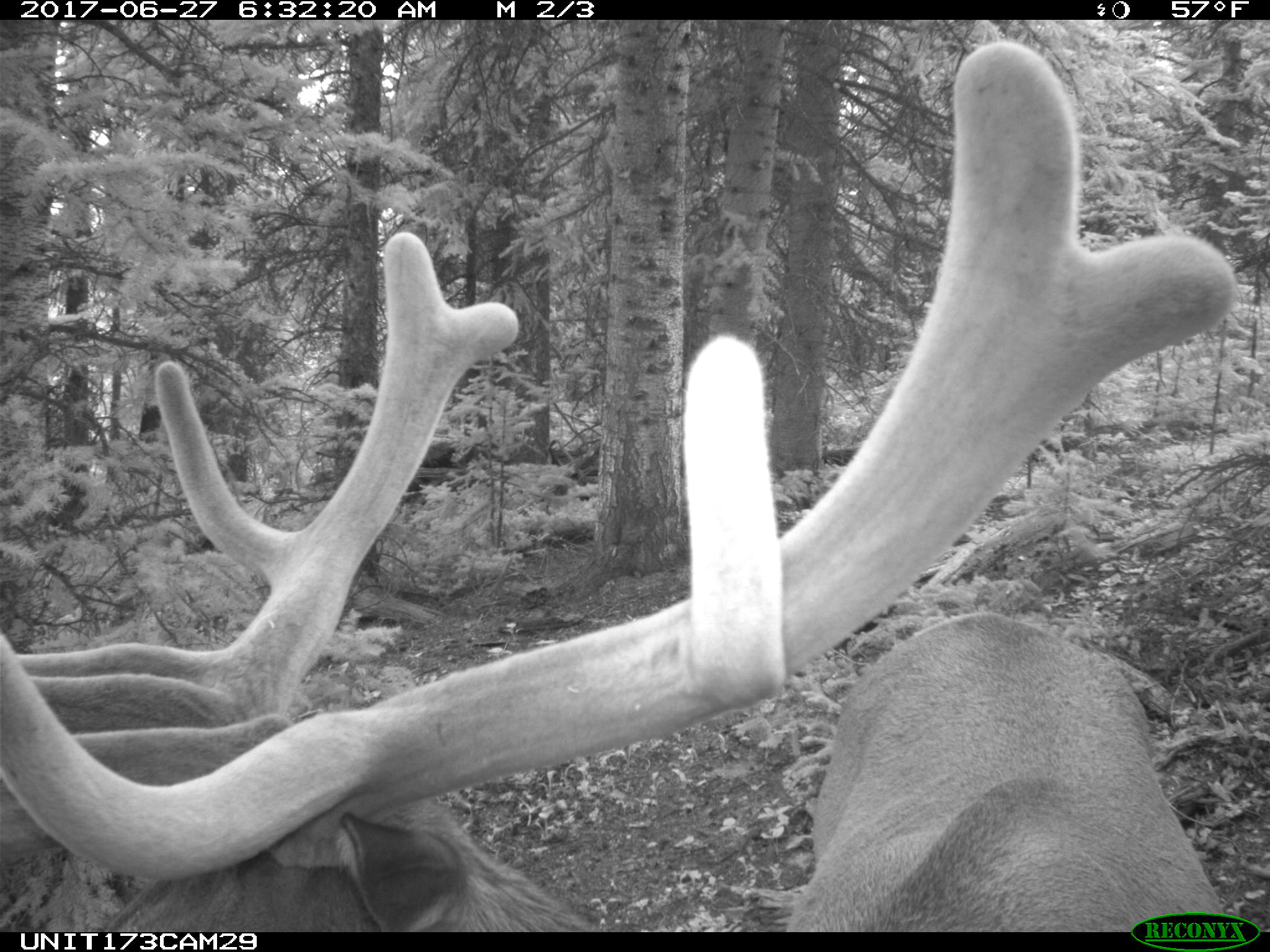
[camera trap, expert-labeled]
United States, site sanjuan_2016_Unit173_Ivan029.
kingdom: Animalia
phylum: Chordata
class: Mammalia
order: Artiodactyla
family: Cervidae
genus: Cervus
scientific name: Cervus elaphus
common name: red deer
Cervus elaphus (red deer).